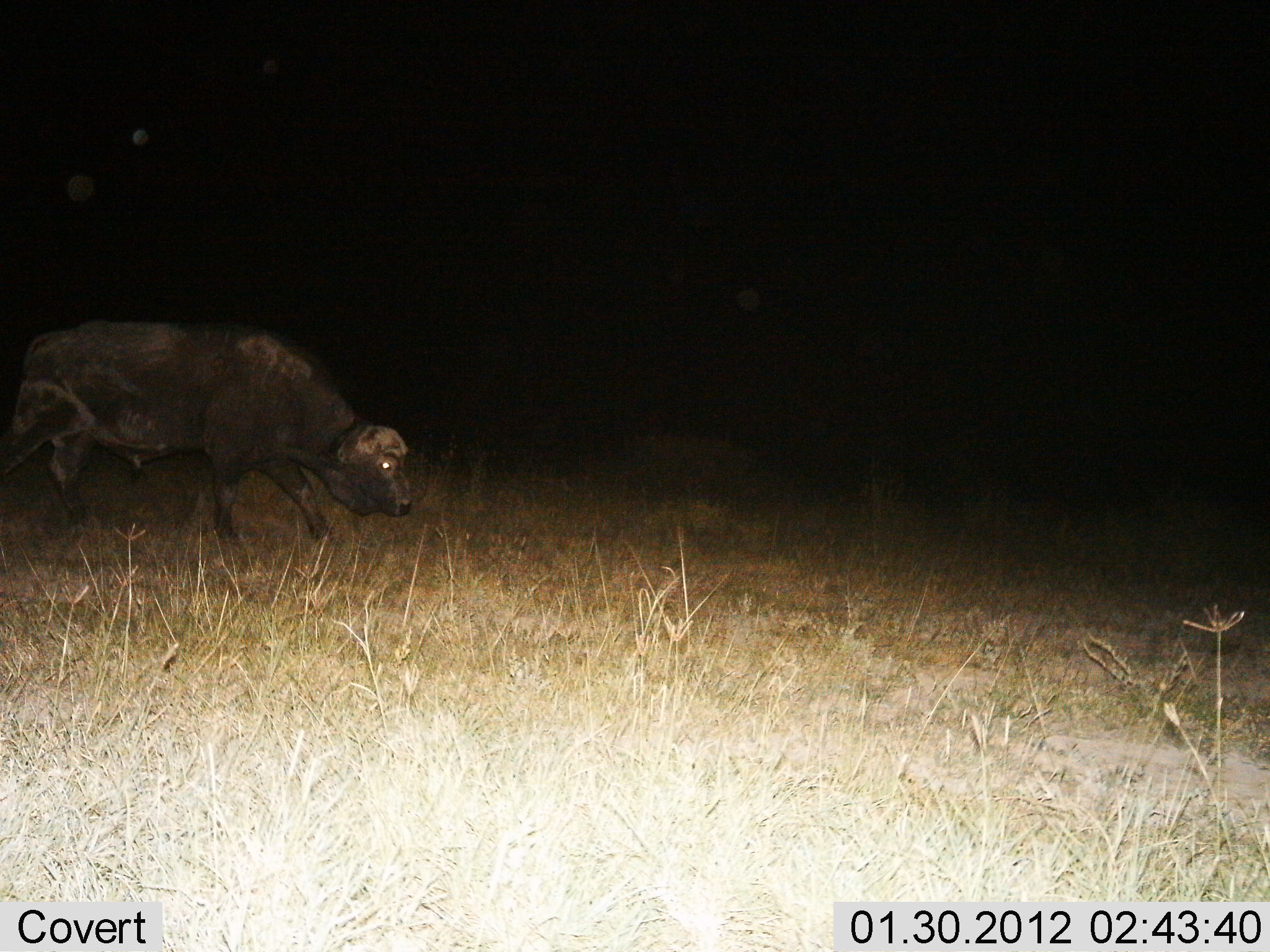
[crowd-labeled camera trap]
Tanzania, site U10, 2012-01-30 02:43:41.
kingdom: Animalia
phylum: Chordata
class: Mammalia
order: Artiodactyla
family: Bovidae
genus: Syncerus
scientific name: Syncerus caffer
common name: cape buffalo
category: buffalo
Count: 1.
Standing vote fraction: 19%.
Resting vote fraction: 0%.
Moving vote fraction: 76%.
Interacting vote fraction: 0%.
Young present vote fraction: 5%.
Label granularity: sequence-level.